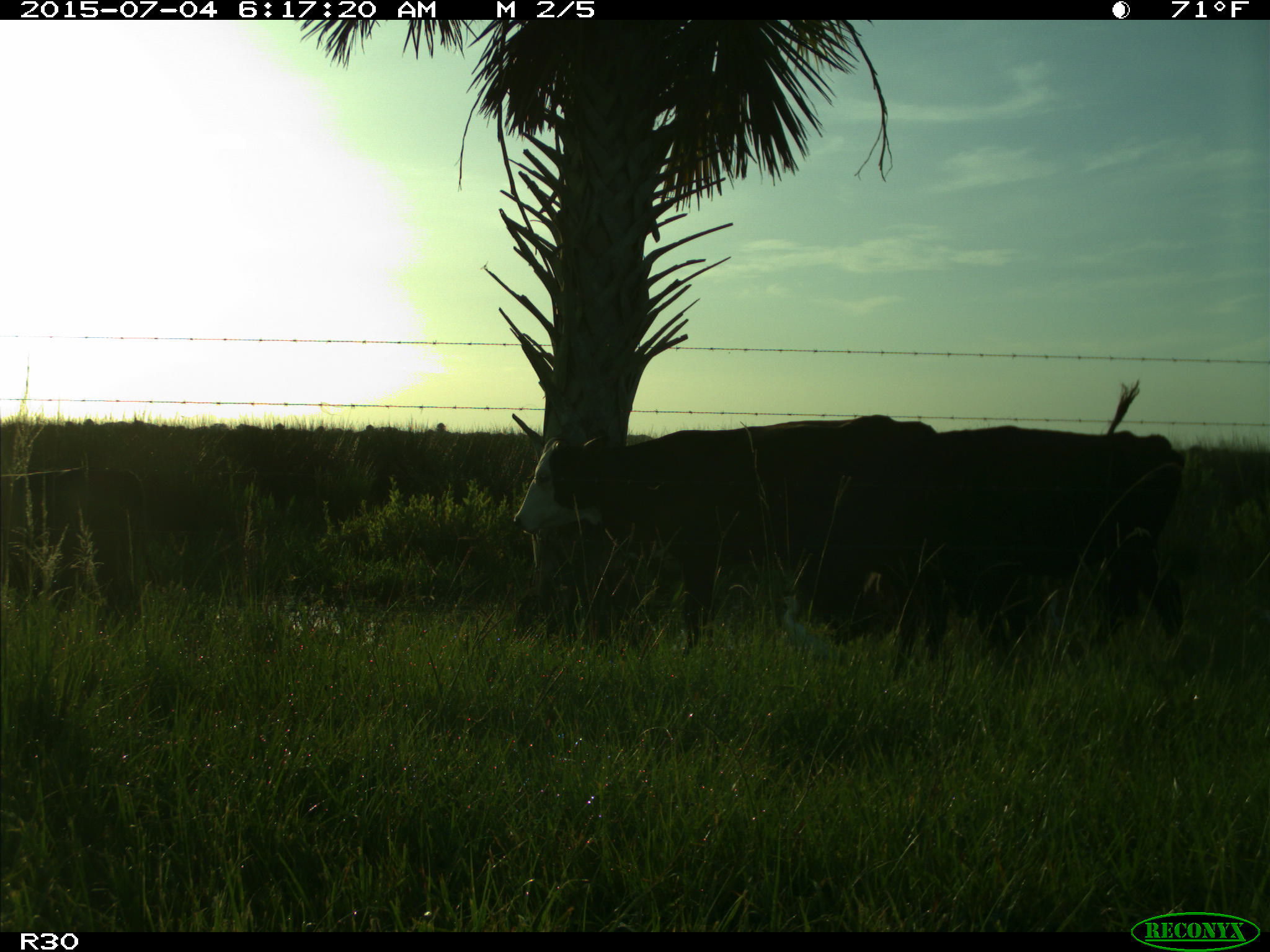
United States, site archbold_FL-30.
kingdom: Animalia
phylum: Chordata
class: Mammalia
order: Artiodactyla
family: Bovidae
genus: Bos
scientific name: Bos taurus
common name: domestic cow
Bos taurus (domestic cow).